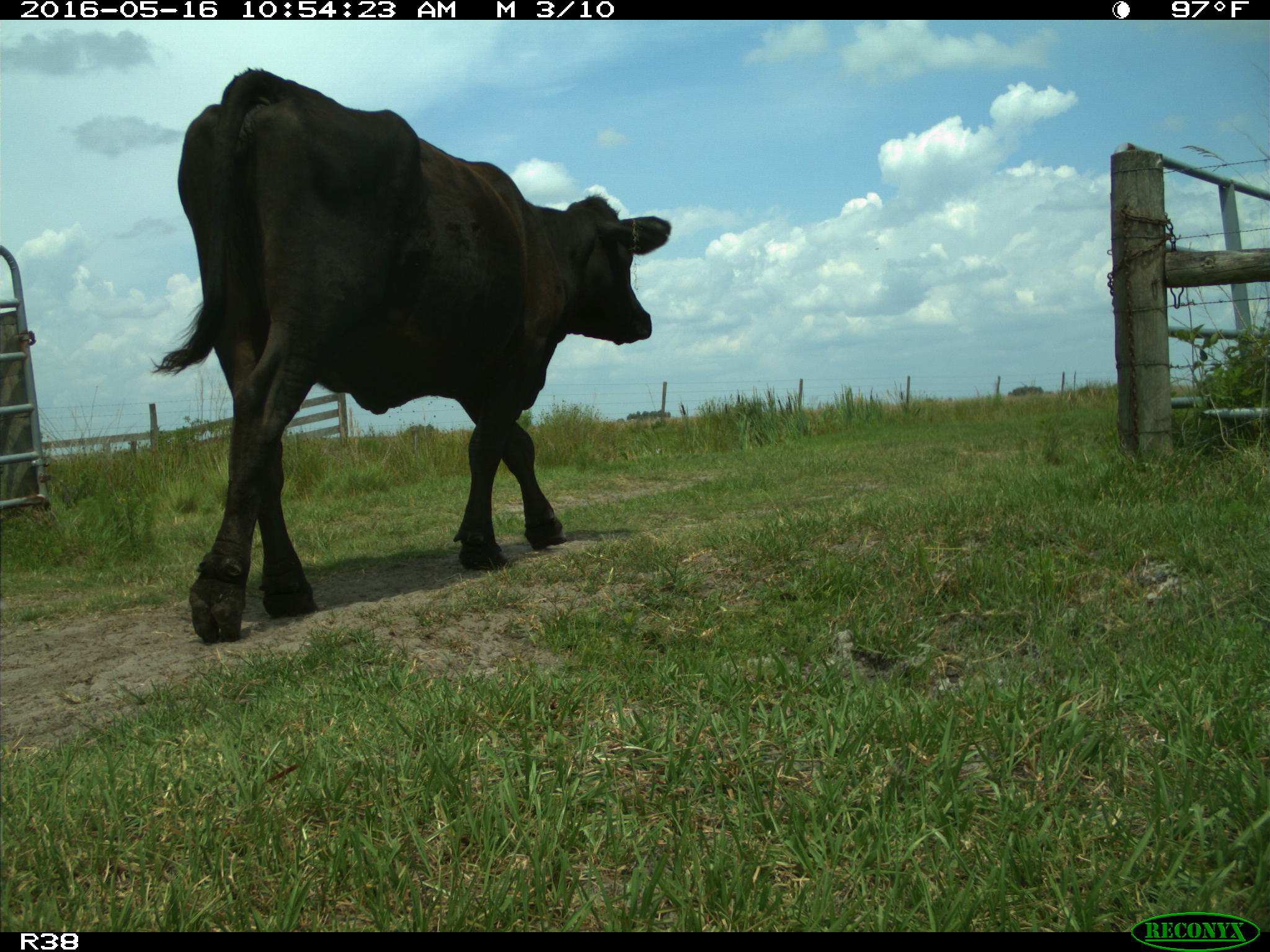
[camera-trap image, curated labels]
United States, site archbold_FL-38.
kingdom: Animalia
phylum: Chordata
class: Mammalia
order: Artiodactyla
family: Bovidae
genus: Bos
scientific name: Bos taurus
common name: domestic cow